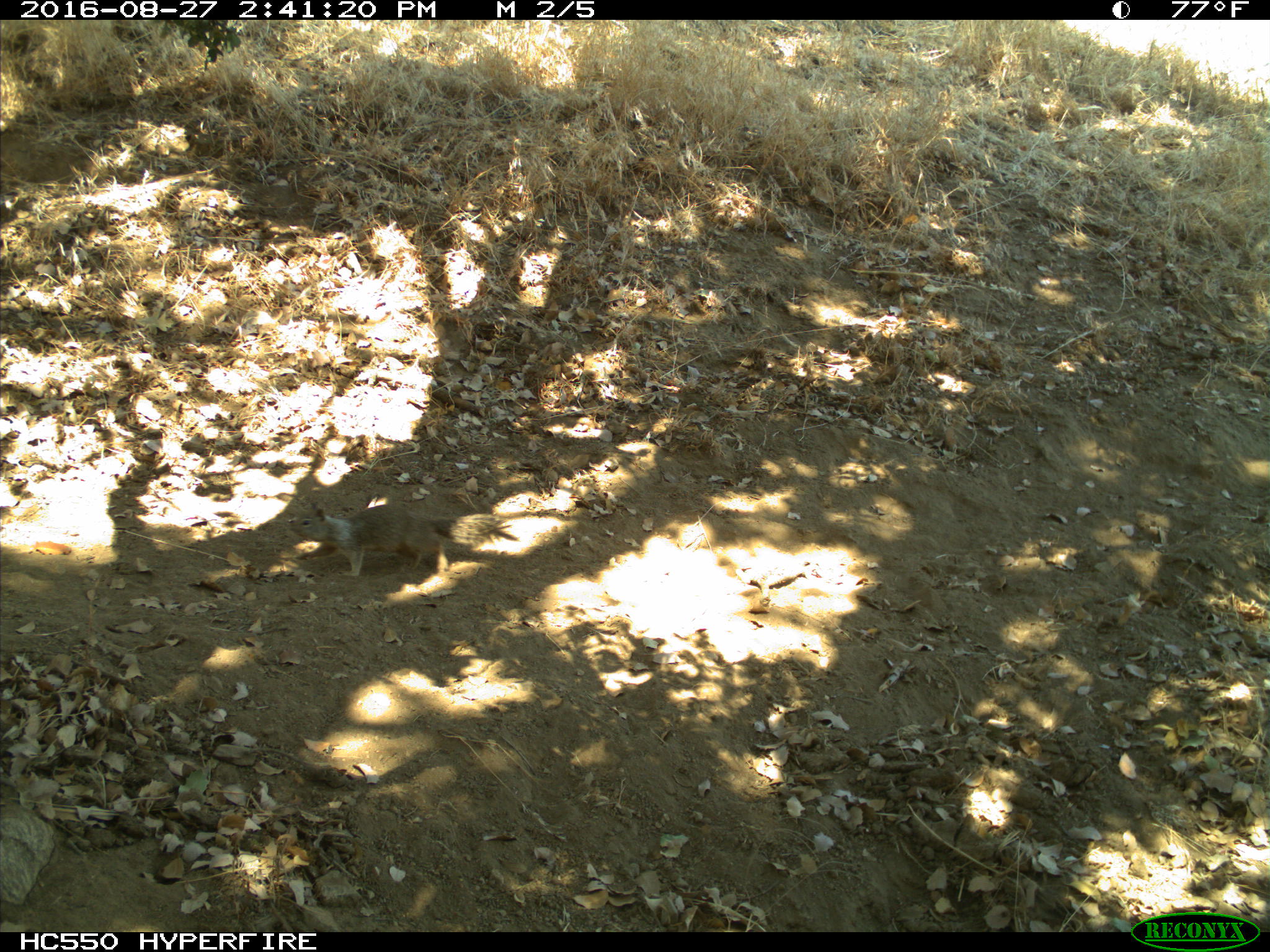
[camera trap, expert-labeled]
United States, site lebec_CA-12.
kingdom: Animalia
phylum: Chordata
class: Mammalia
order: Rodentia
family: Sciuridae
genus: Otospermophilus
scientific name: Otospermophilus beecheyi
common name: california ground squirrel